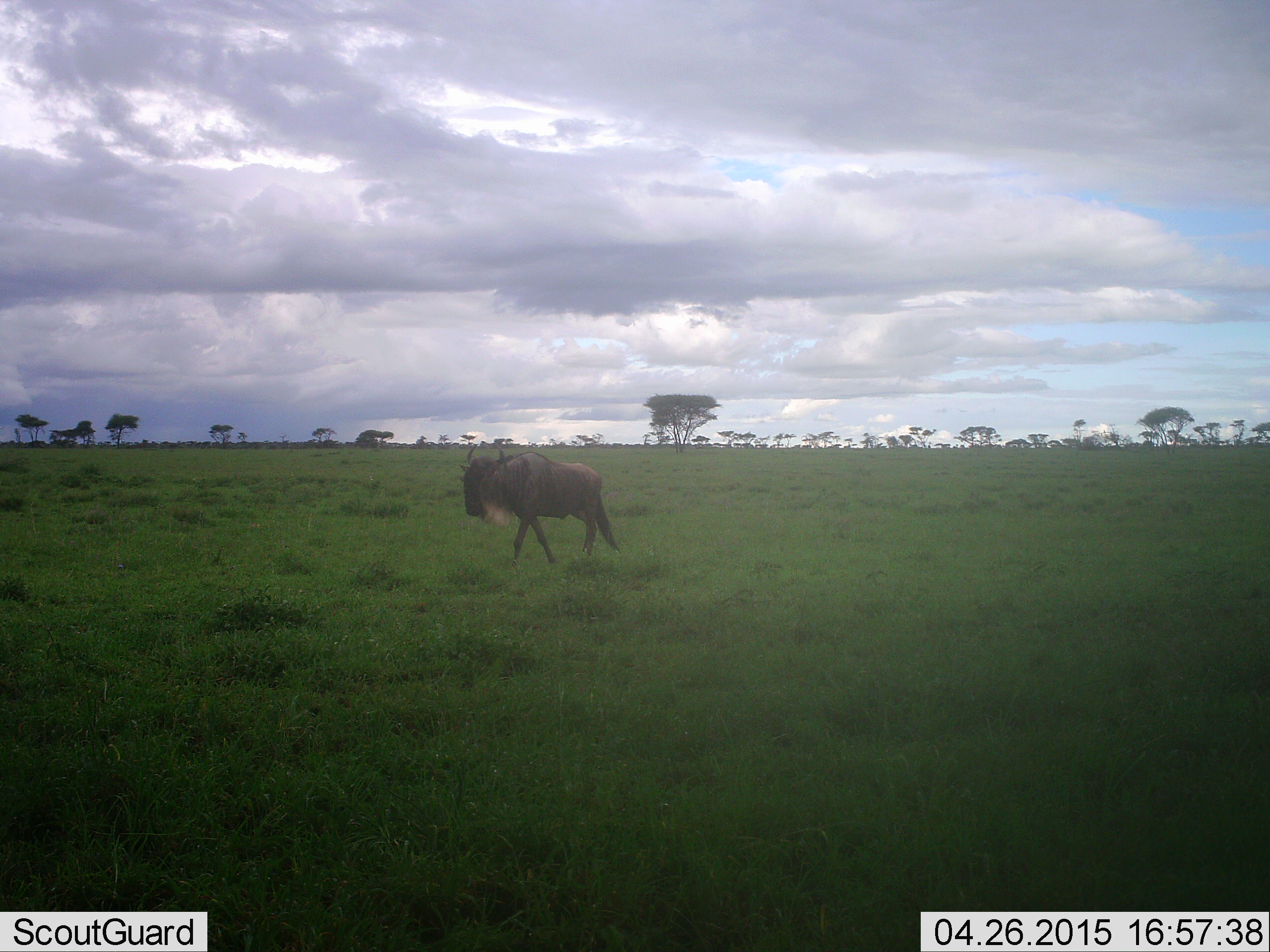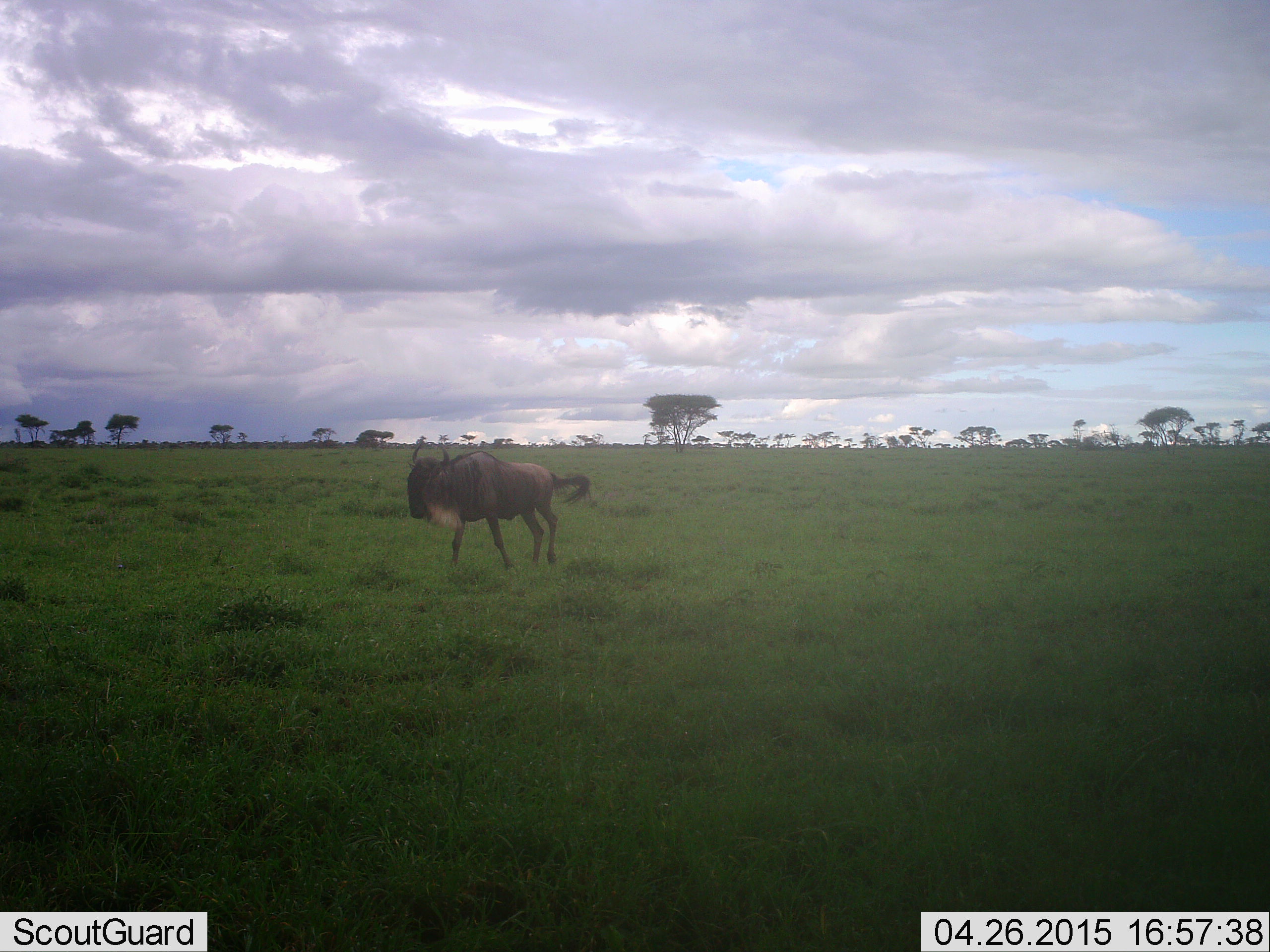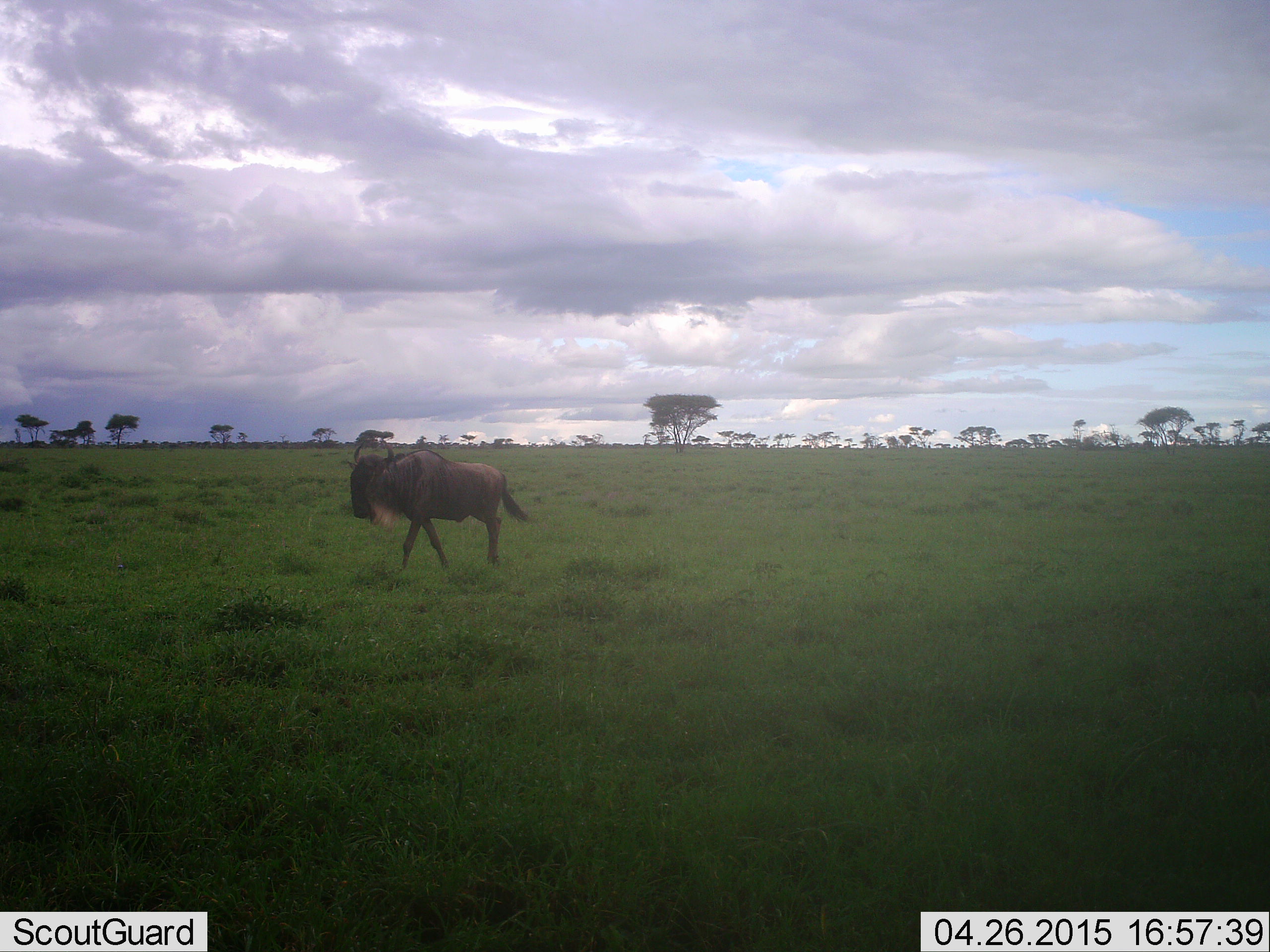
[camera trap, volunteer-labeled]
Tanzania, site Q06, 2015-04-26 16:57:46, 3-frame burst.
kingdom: Animalia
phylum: Chordata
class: Mammalia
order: Artiodactyla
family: Bovidae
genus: Connochaetes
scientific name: Connochaetes taurinus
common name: blue wildebeest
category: wildebeest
Wildebeest (blue wildebeest) (Connochaetes taurinus), count 1. Behavior (volunteer vote fractions): standing 10%, resting 0%, moving 90%, interacting 0%. Young present (vote fraction): 0%. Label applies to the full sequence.